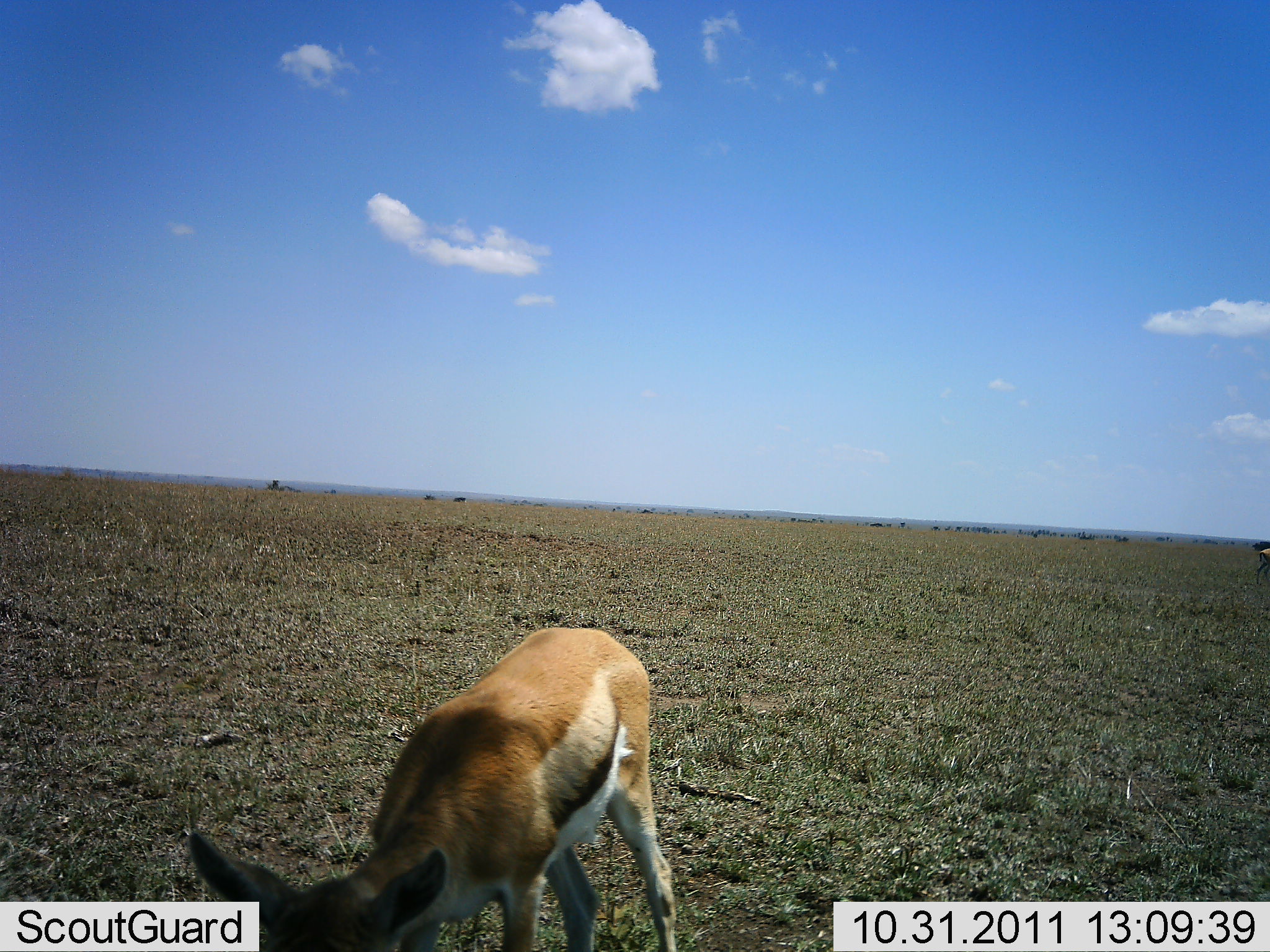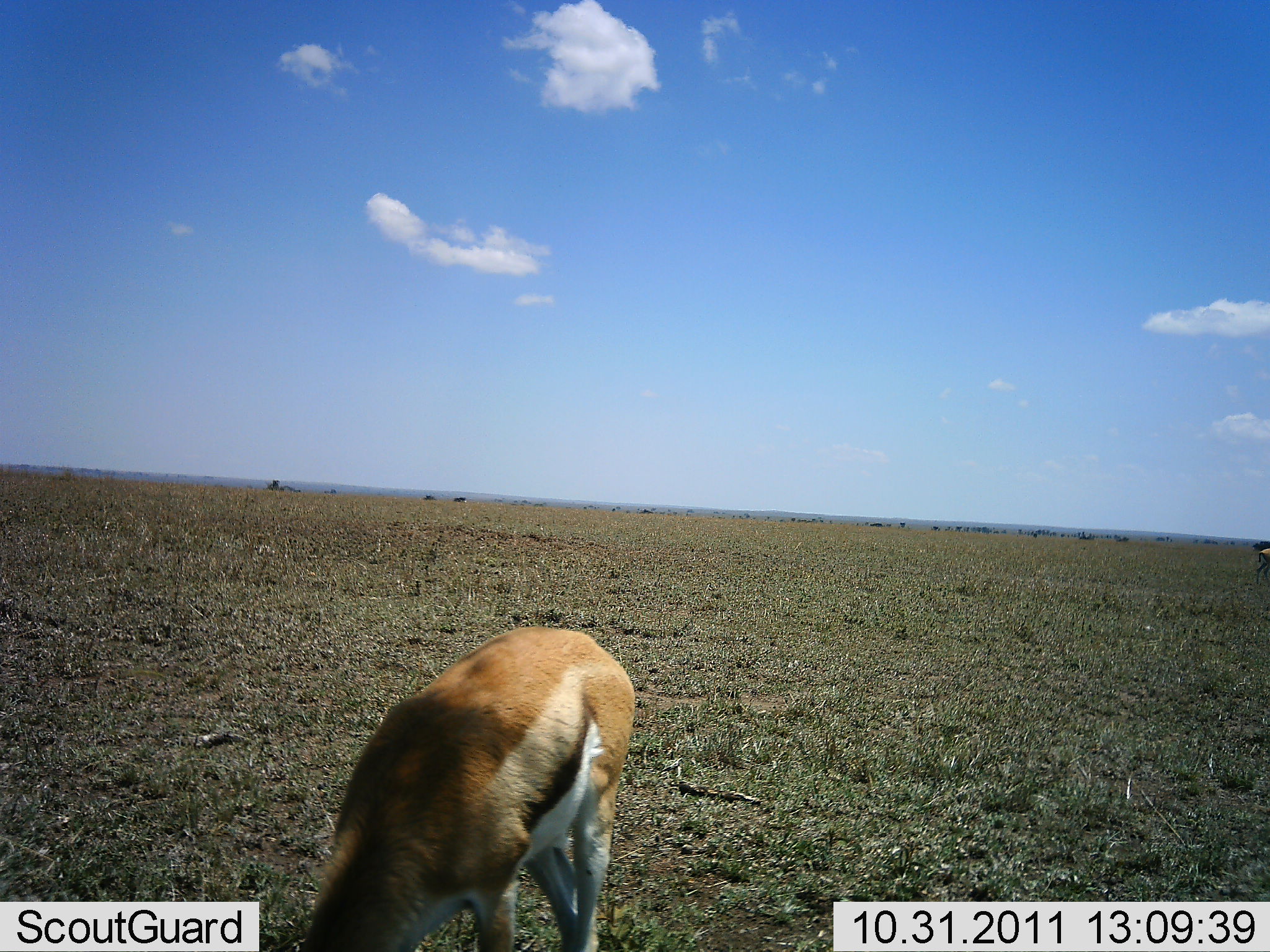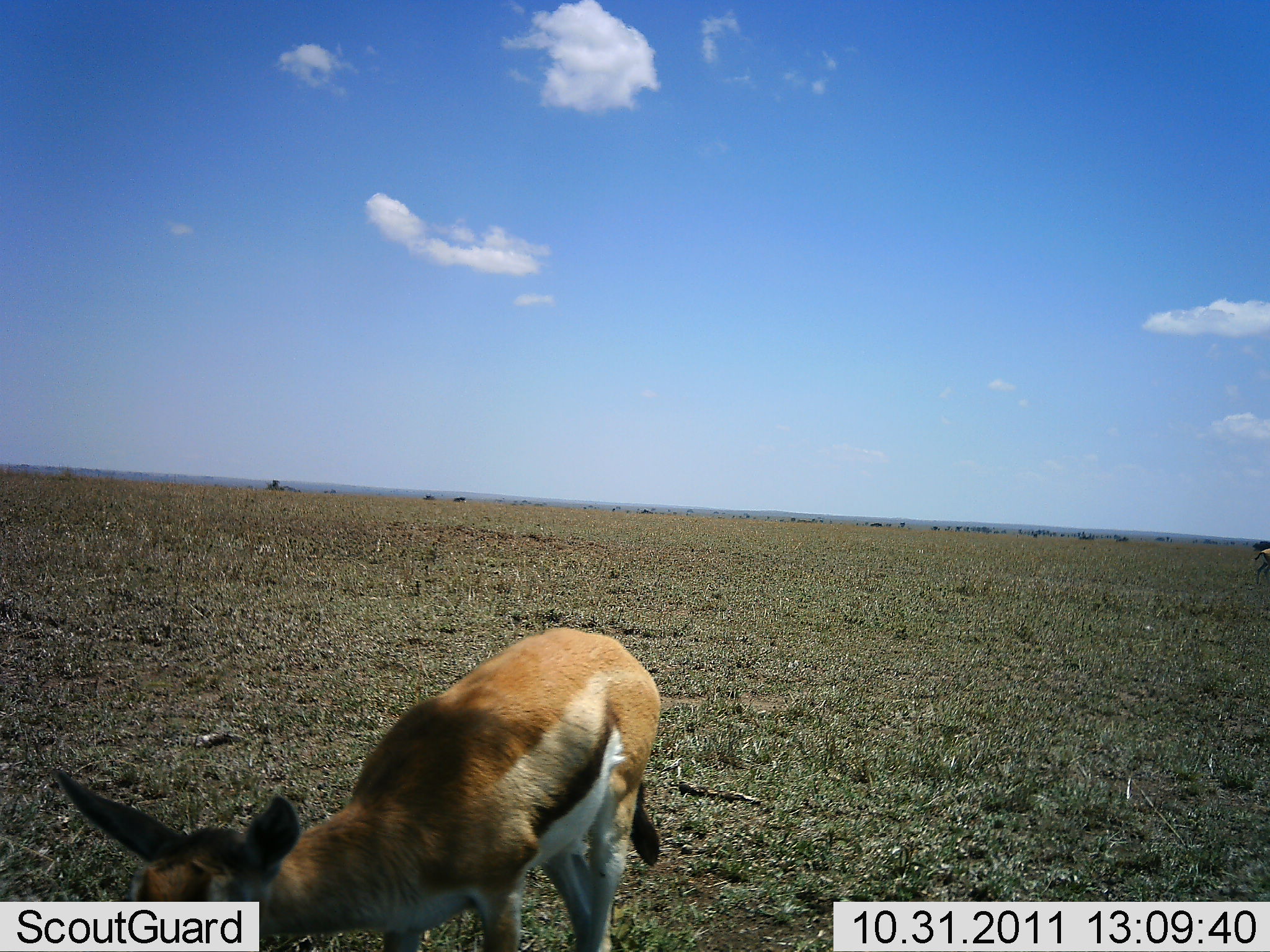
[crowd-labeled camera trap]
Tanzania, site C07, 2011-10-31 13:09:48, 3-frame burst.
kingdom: Animalia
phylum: Chordata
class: Mammalia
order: Artiodactyla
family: Bovidae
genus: Eudorcas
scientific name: Eudorcas thomsonii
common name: thomson's gazelle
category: gazellethomsons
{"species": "gazellethomsons (thomson's gazelle) (Eudorcas thomsonii)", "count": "1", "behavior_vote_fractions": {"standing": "45%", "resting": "0%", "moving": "18%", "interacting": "0%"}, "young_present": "0%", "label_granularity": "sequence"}